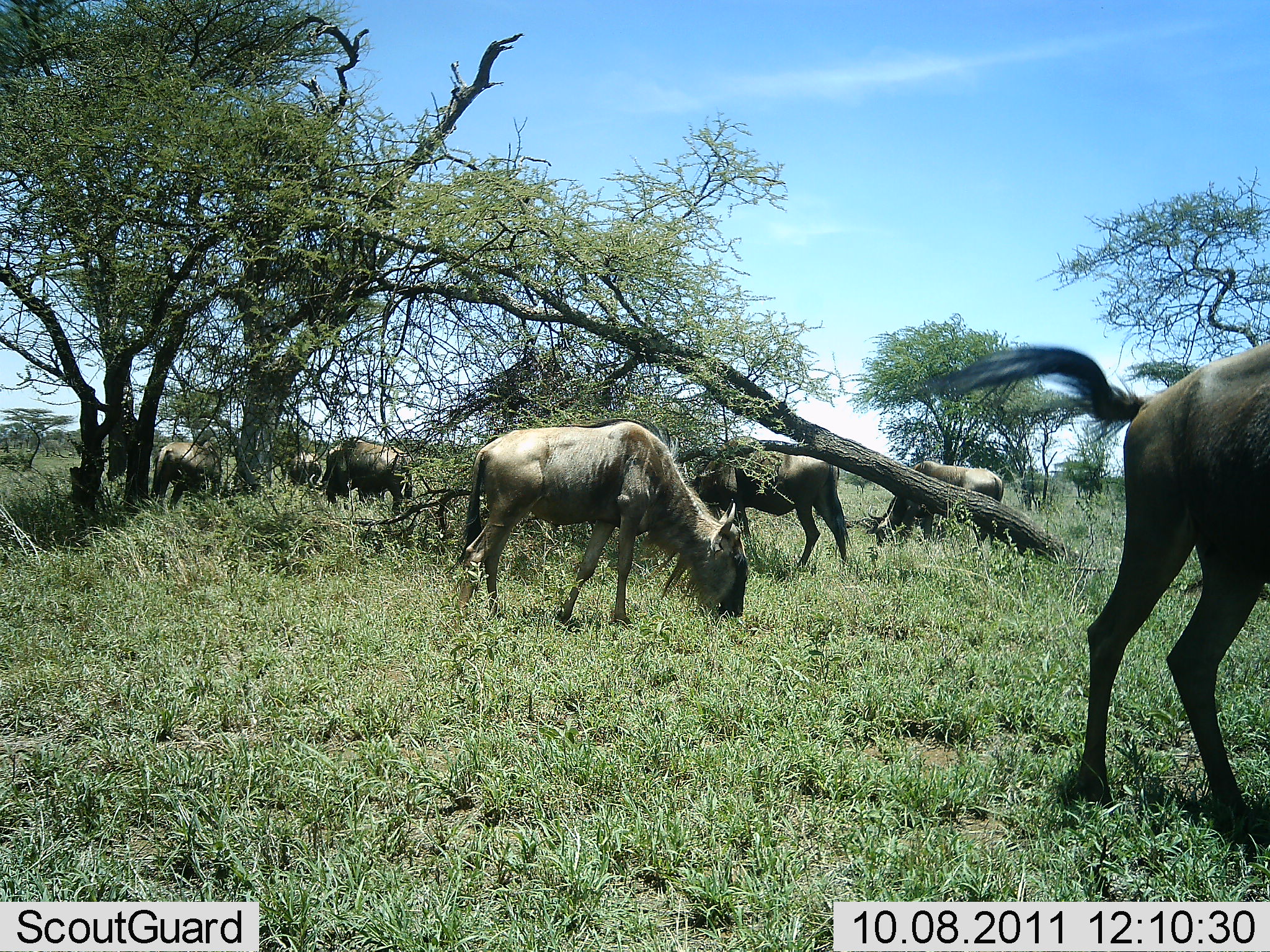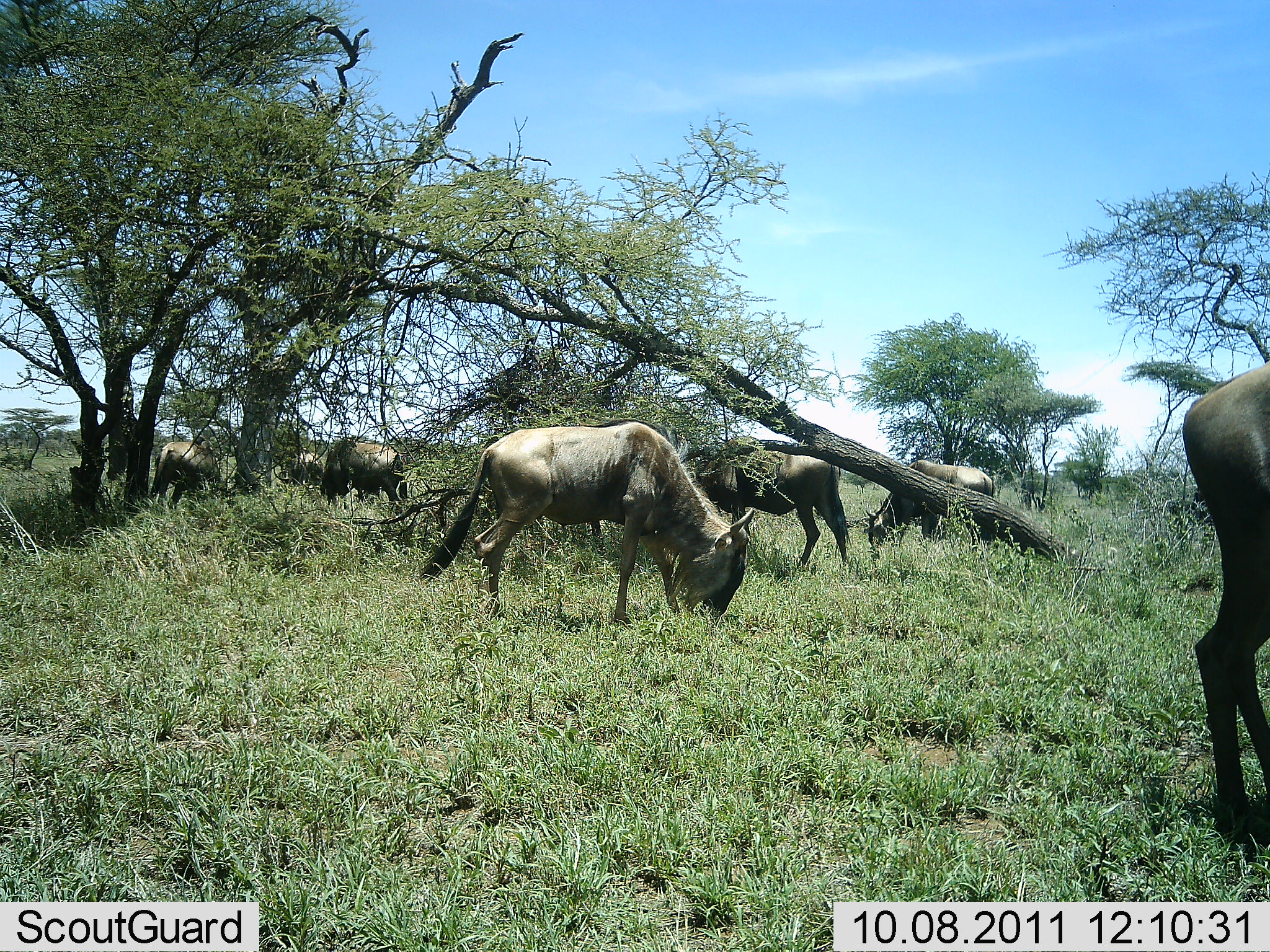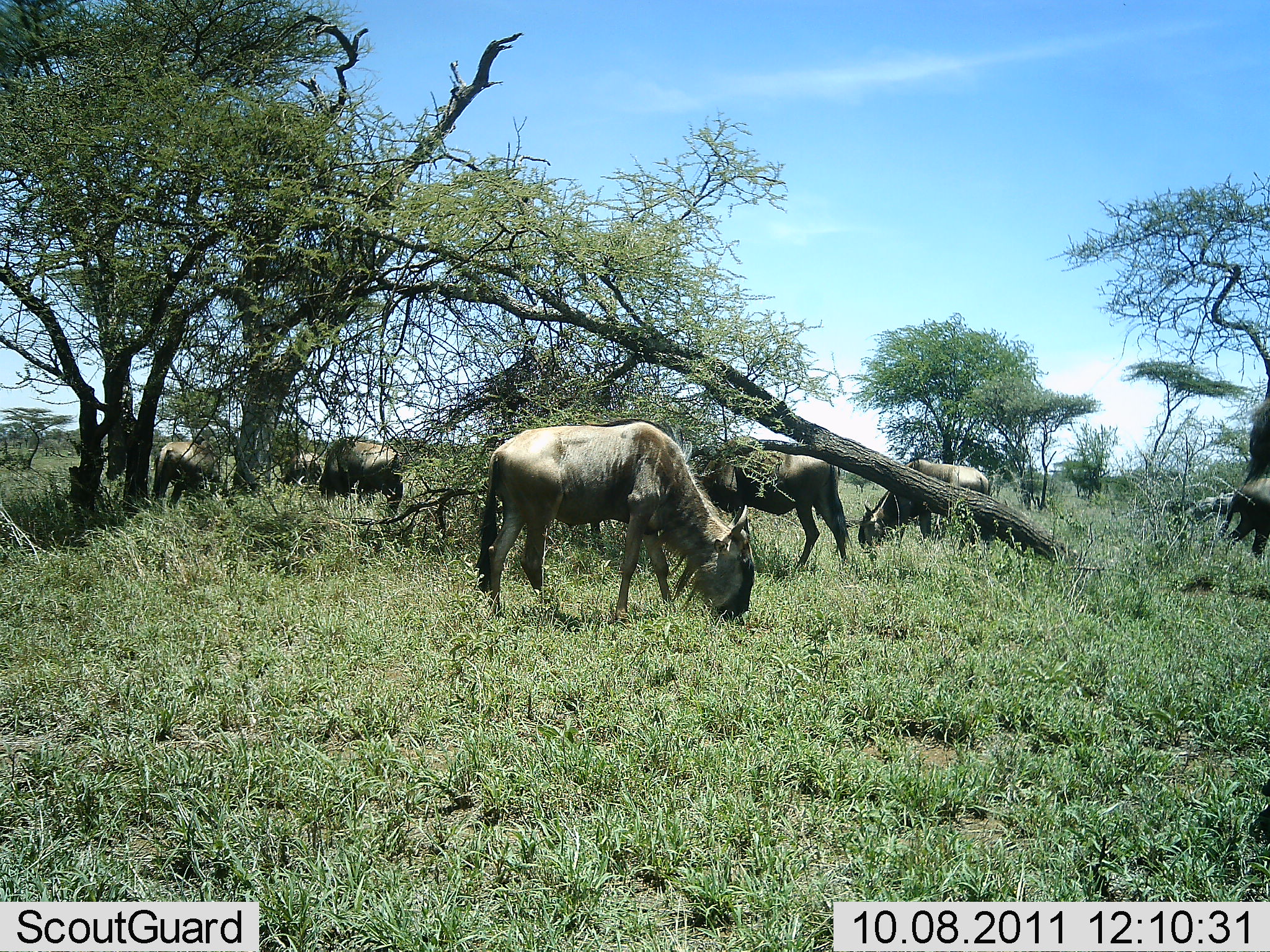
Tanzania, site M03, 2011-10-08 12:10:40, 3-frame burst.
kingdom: Animalia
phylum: Chordata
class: Mammalia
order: Artiodactyla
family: Bovidae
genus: Connochaetes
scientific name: Connochaetes taurinus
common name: blue wildebeest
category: wildebeest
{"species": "wildebeest (blue wildebeest) (Connochaetes taurinus)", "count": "7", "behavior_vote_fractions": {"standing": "25%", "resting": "0%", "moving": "17%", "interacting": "0%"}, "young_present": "8%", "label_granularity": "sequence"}